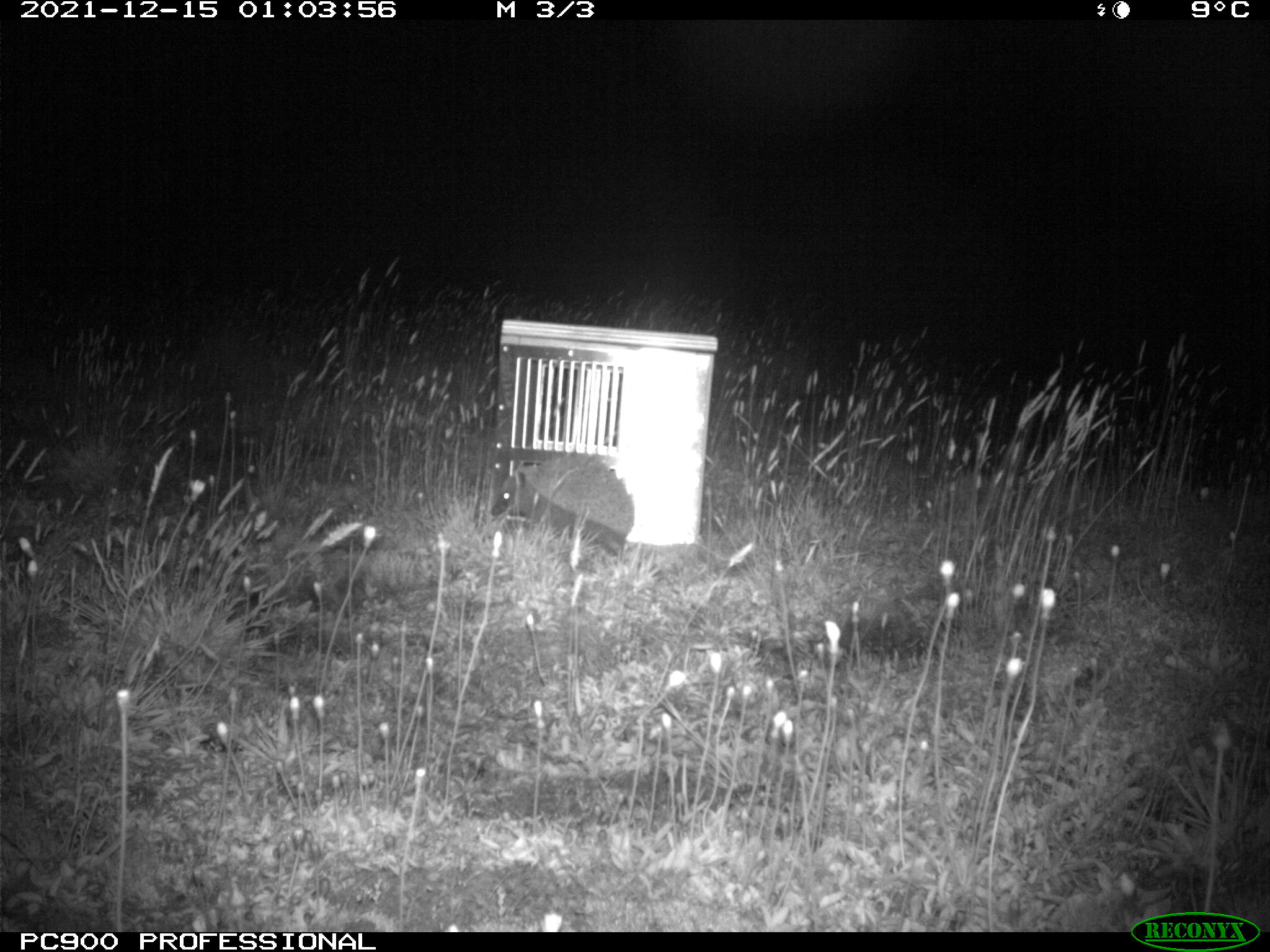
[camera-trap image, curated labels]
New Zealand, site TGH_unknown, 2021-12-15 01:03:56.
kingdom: Animalia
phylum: Chordata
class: Mammalia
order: Eulipotyphla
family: Erinaceidae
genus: Erinaceus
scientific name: Erinaceus europaeus europaeus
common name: european hedgehog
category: hedgehog